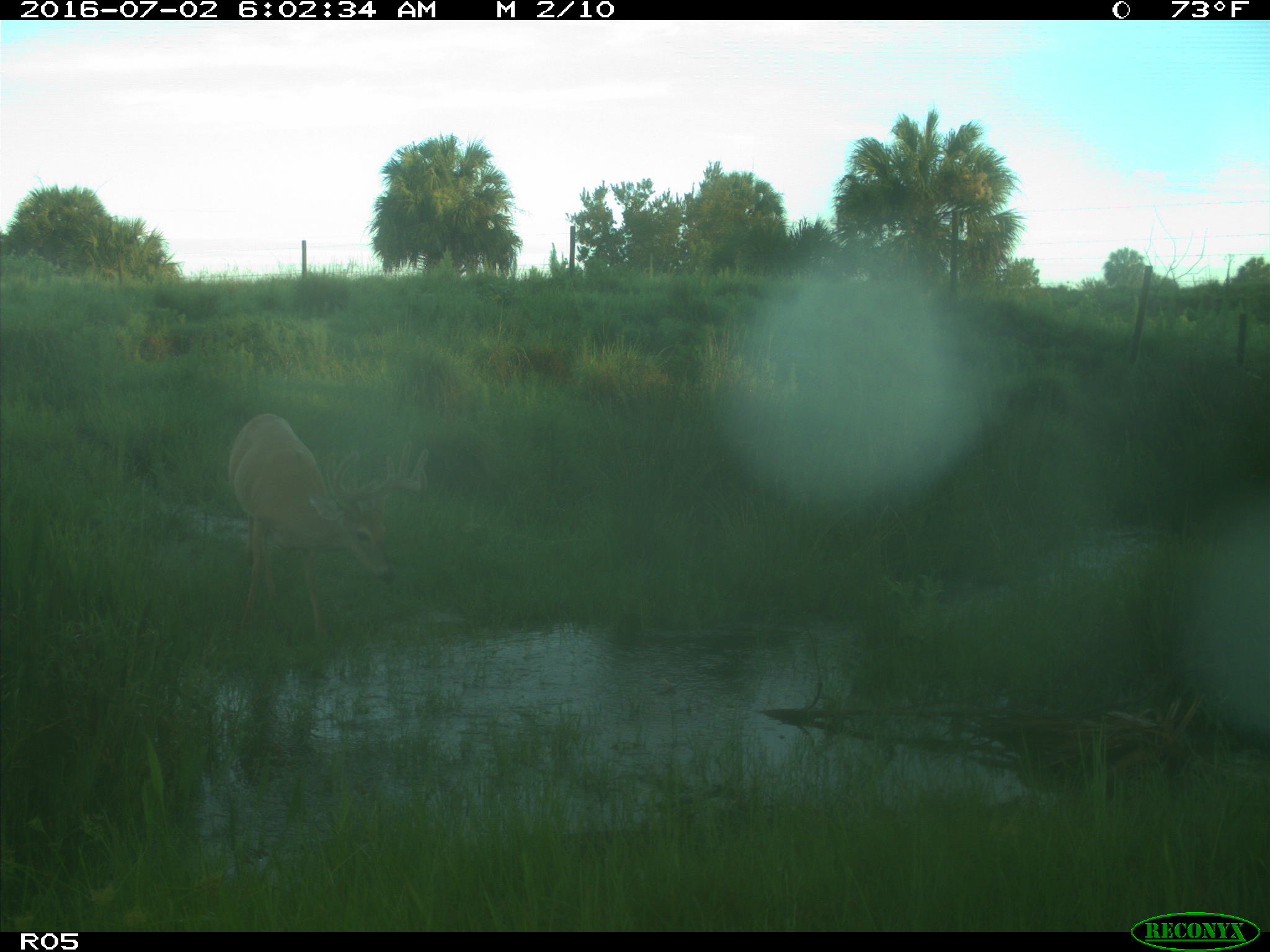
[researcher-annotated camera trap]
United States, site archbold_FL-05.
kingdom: Animalia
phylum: Chordata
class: Mammalia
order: Artiodactyla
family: Cervidae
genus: Odocoileus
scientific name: Odocoileus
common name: deer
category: unidentified deer